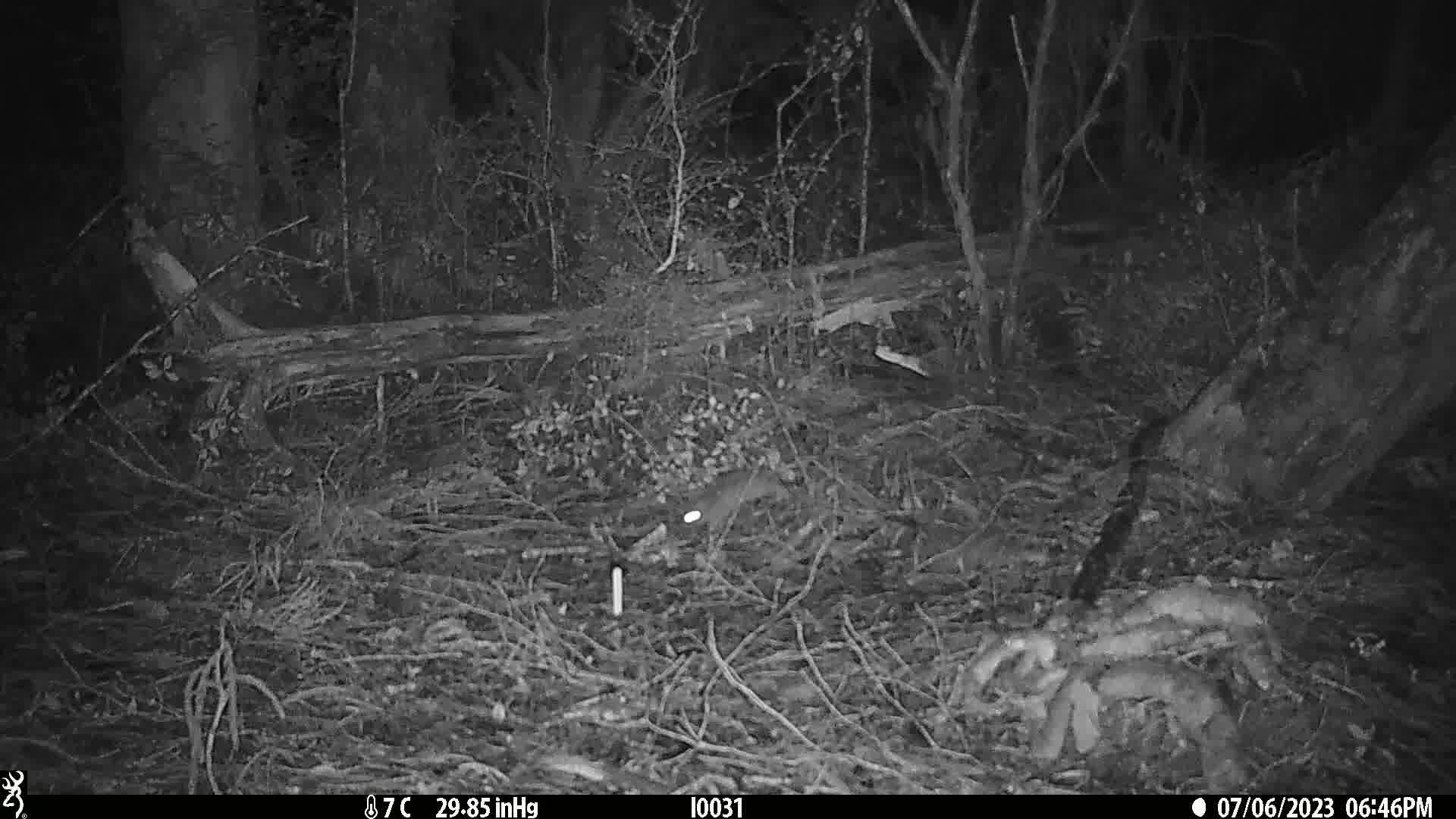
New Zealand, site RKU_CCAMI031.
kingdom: Animalia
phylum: Chordata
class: Mammalia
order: Rodentia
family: Muridae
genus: Rattus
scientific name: Rattus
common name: rat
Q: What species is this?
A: Rat (Rattus).